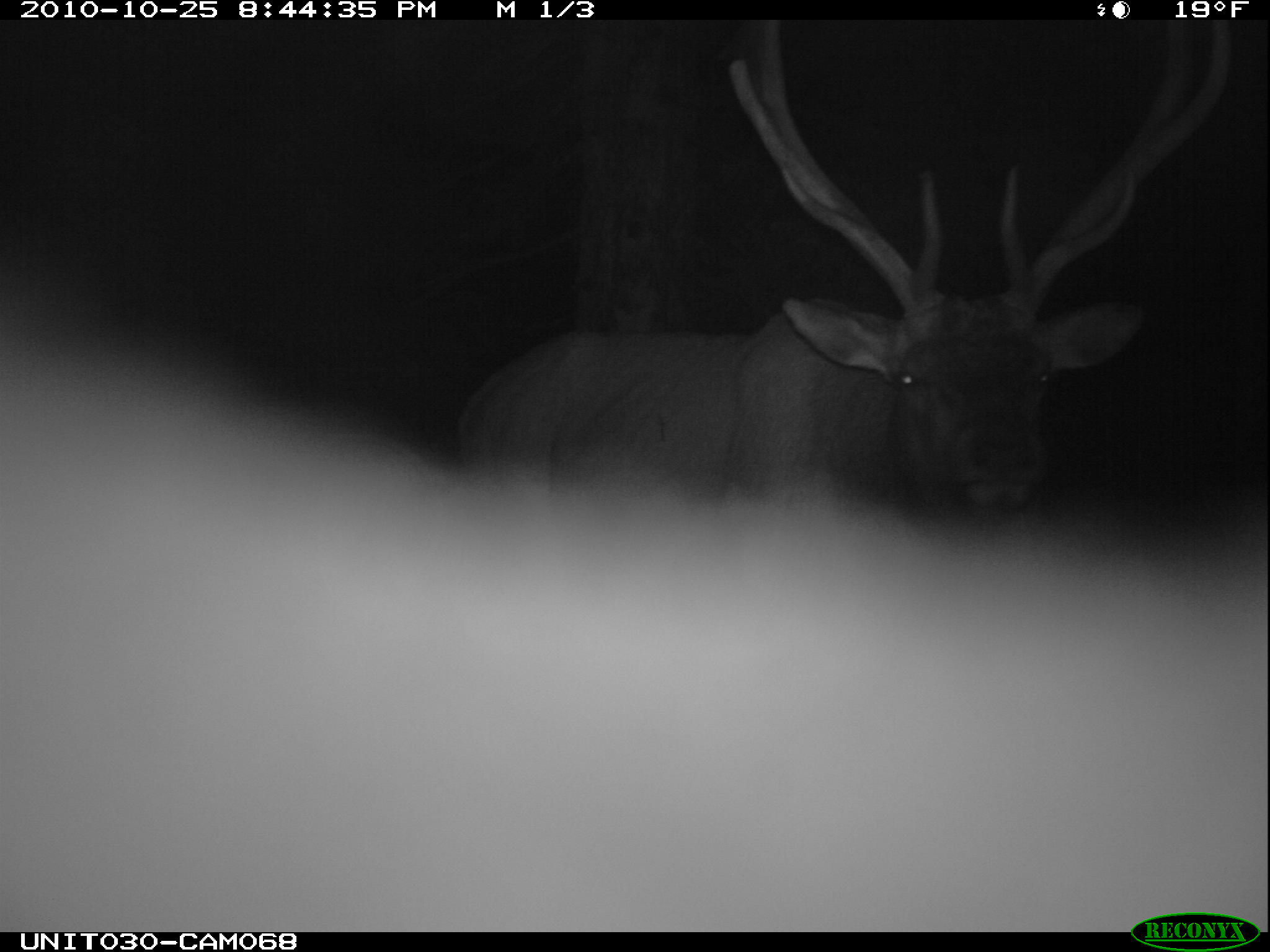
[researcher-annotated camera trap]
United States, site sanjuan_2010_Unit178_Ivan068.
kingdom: Animalia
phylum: Chordata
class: Mammalia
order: Artiodactyla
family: Cervidae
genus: Cervus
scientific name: Cervus elaphus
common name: red deer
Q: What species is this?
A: Cervus elaphus (red deer).